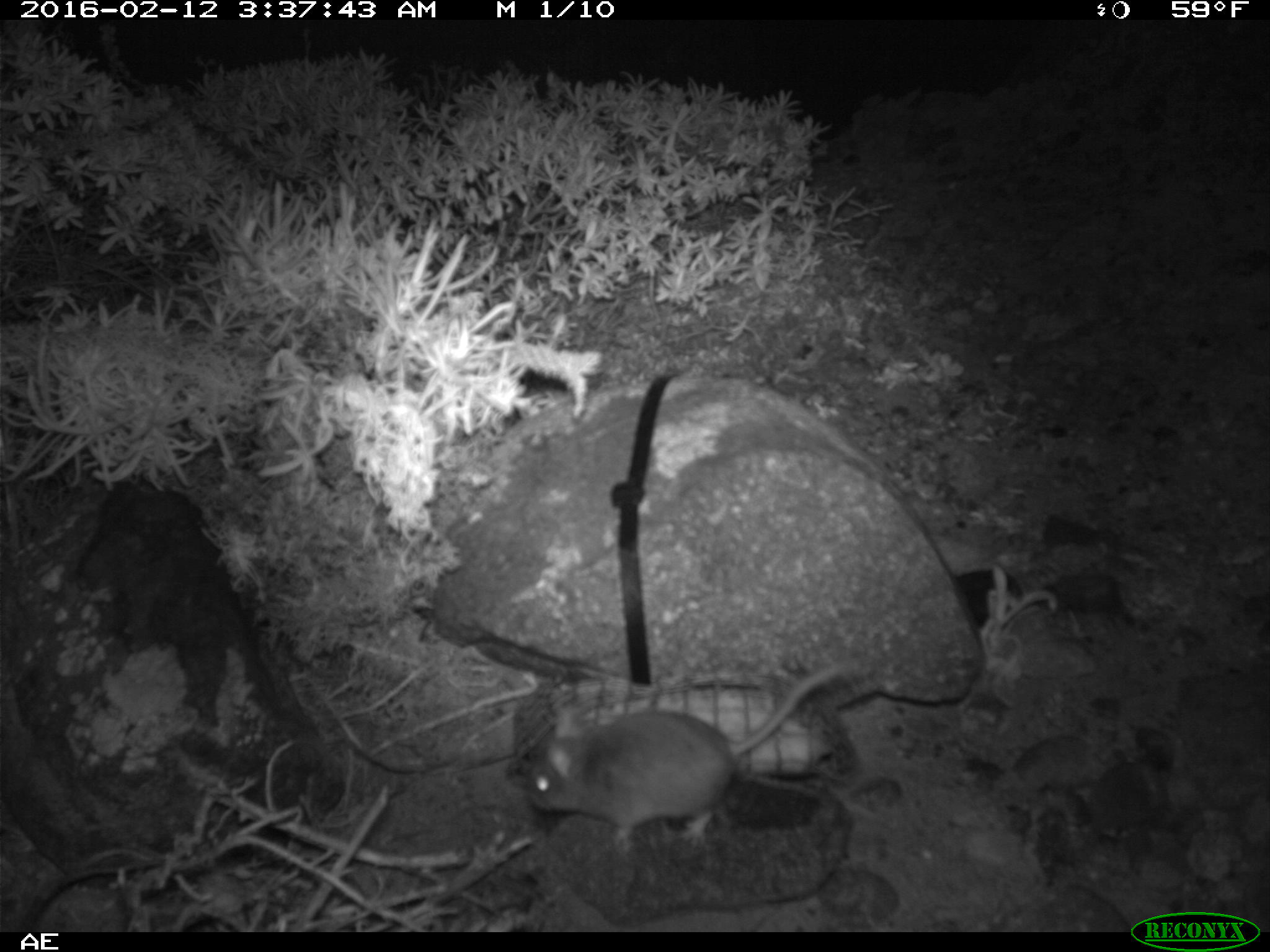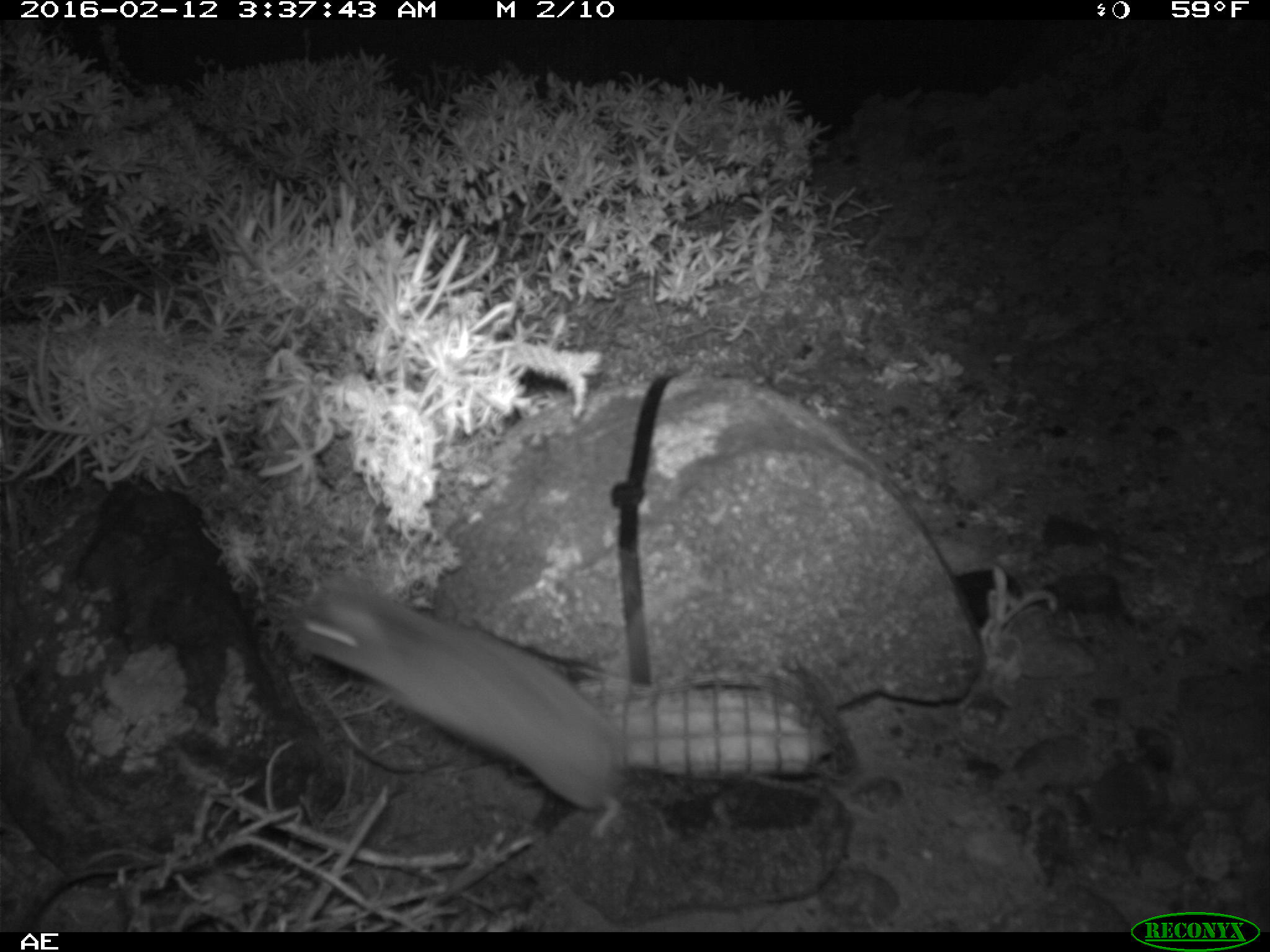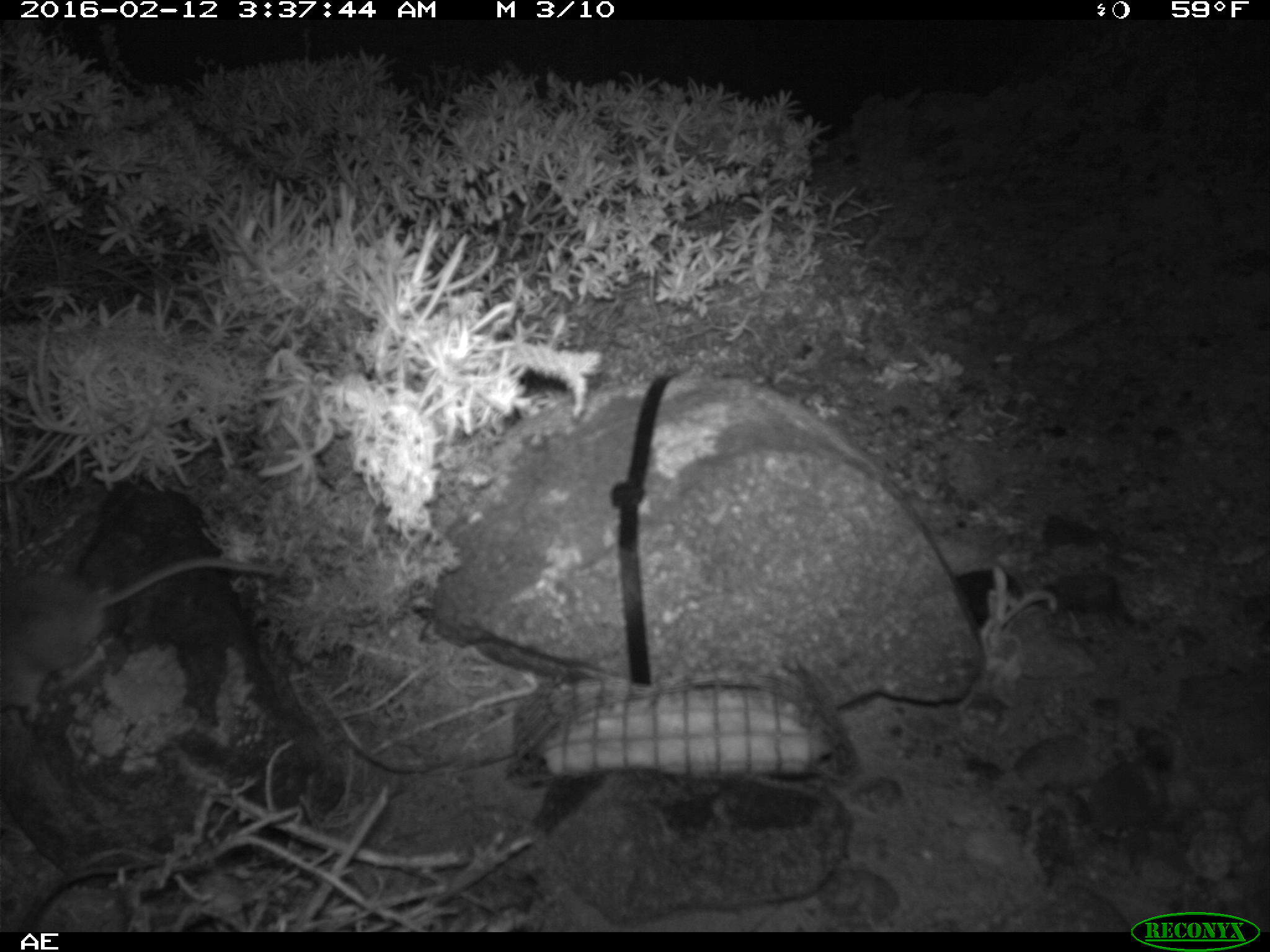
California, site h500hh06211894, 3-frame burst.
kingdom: Animalia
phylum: Chordata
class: Mammalia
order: Rodentia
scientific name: Rodentia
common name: rodent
Rodent (Rodentia).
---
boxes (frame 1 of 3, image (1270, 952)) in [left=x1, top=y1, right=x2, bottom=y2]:
rodent: [left=529, top=655, right=858, bottom=849]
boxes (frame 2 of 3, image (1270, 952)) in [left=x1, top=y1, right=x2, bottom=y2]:
rodent: [left=286, top=563, right=633, bottom=840]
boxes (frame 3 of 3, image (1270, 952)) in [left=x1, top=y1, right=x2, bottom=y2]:
rodent: [left=0, top=561, right=280, bottom=724]